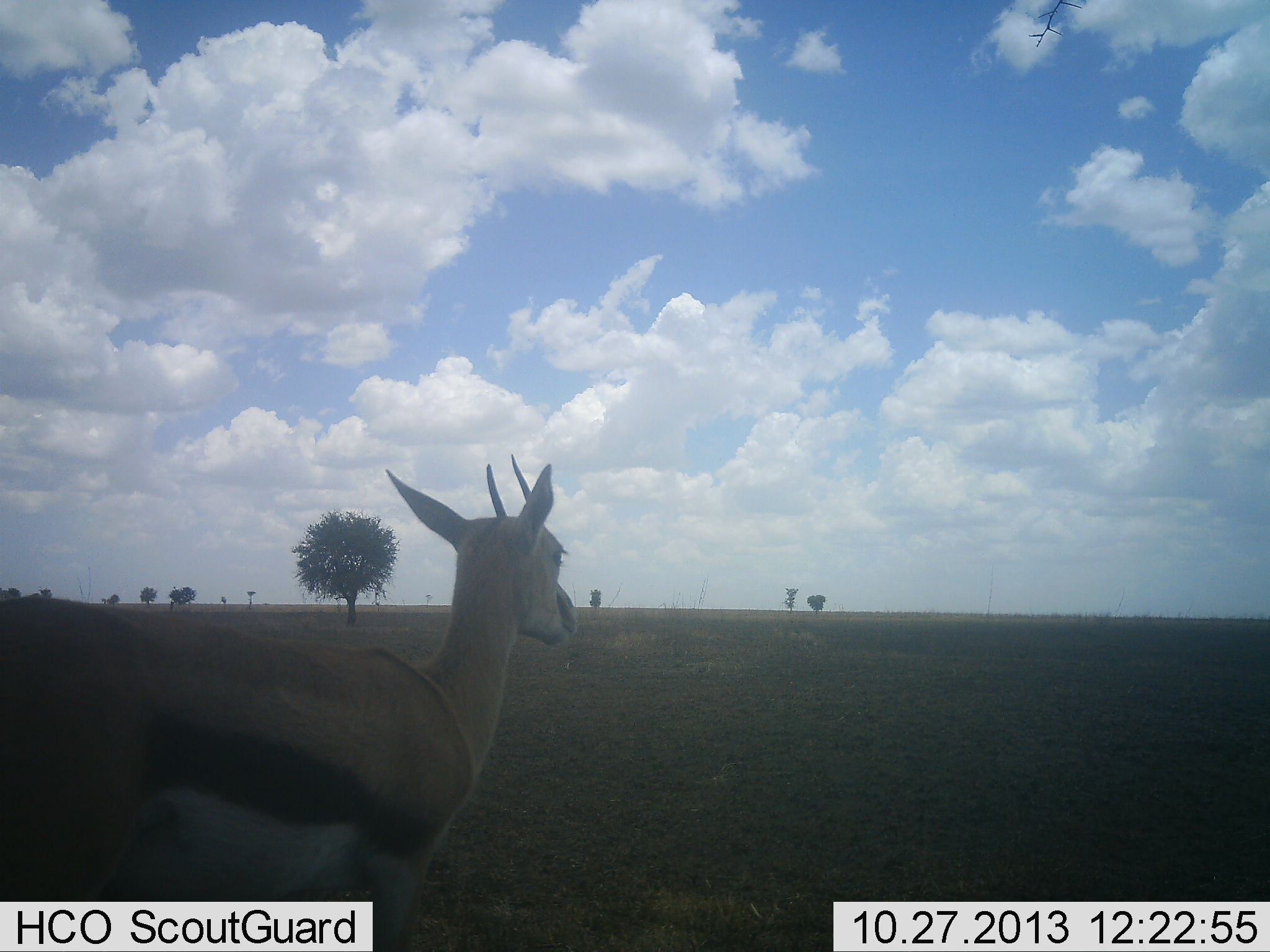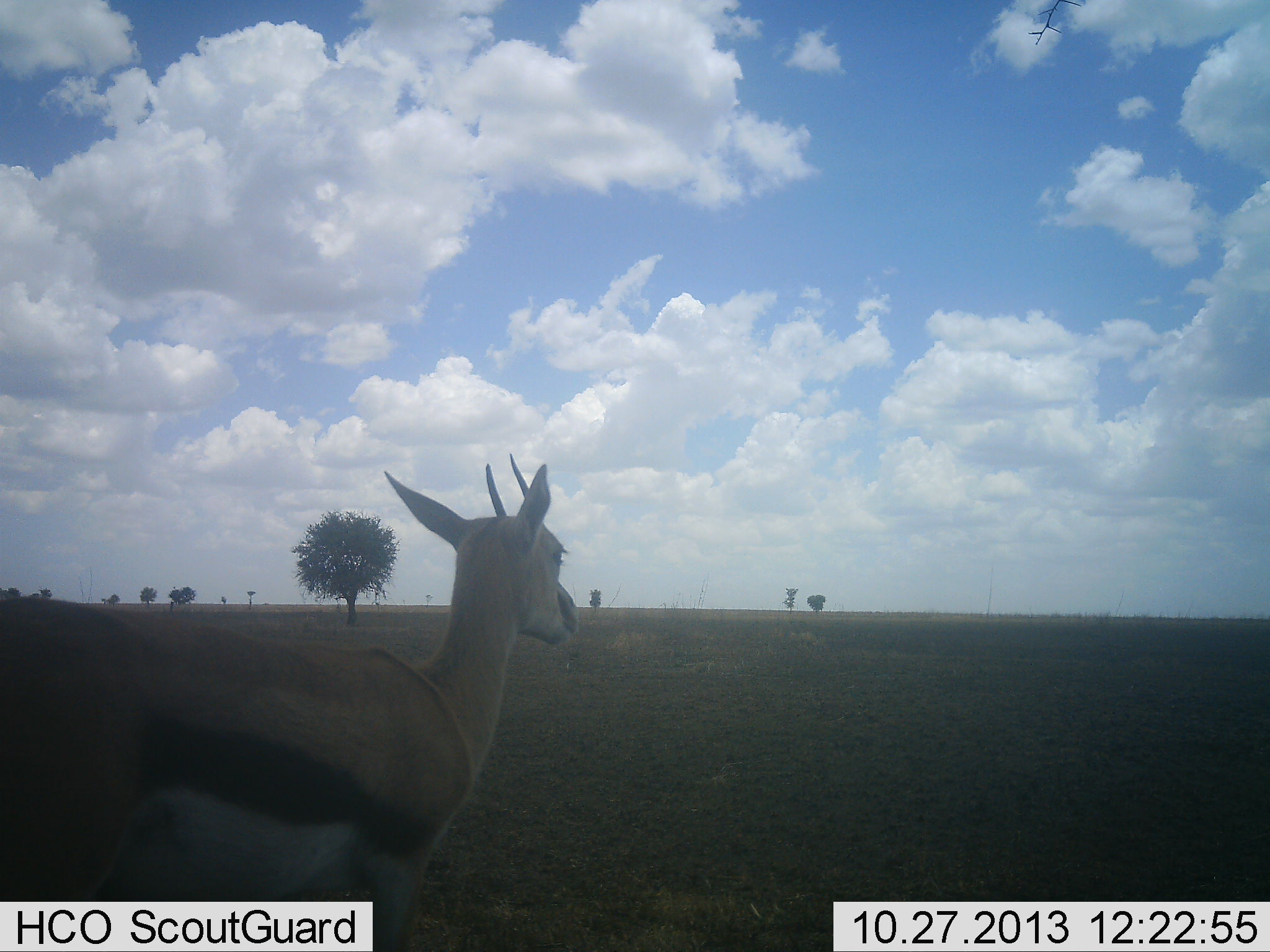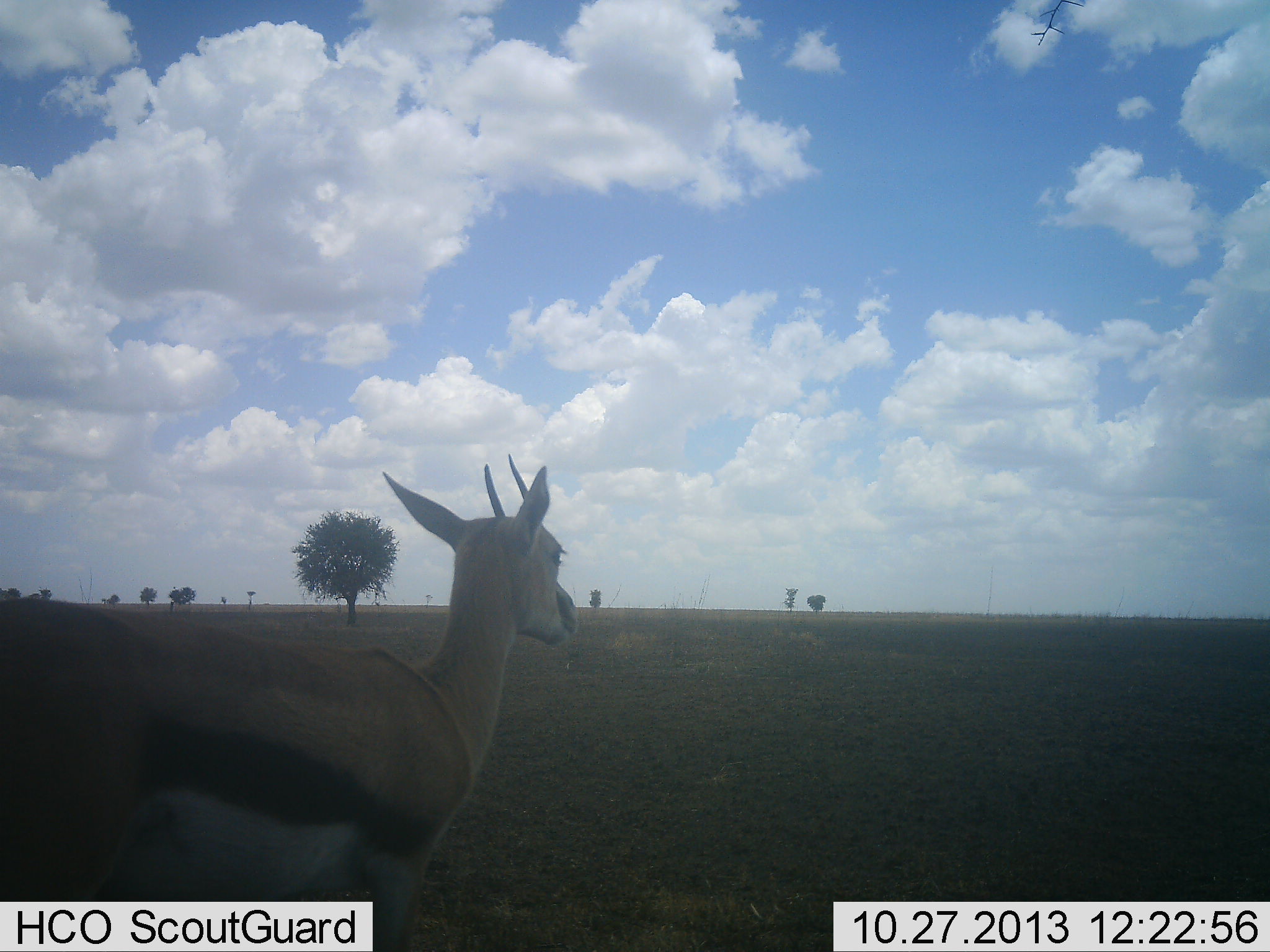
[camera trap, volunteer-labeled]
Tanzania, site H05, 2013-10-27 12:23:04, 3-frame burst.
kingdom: Animalia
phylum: Chordata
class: Mammalia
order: Artiodactyla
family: Bovidae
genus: Eudorcas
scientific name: Eudorcas thomsonii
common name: thomson's gazelle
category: gazellethomsons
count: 1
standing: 100%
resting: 0%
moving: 0%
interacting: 0%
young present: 0%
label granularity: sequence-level